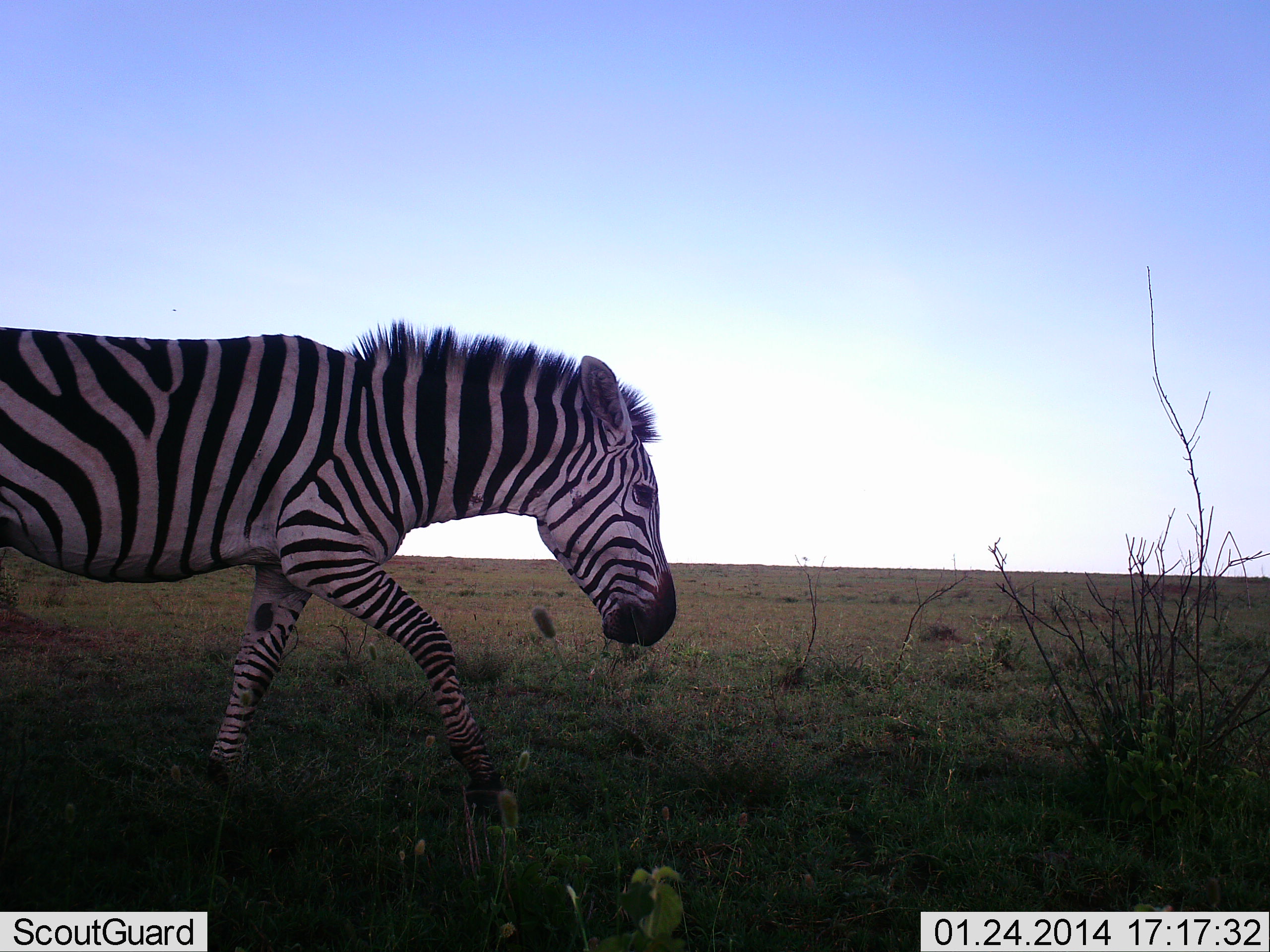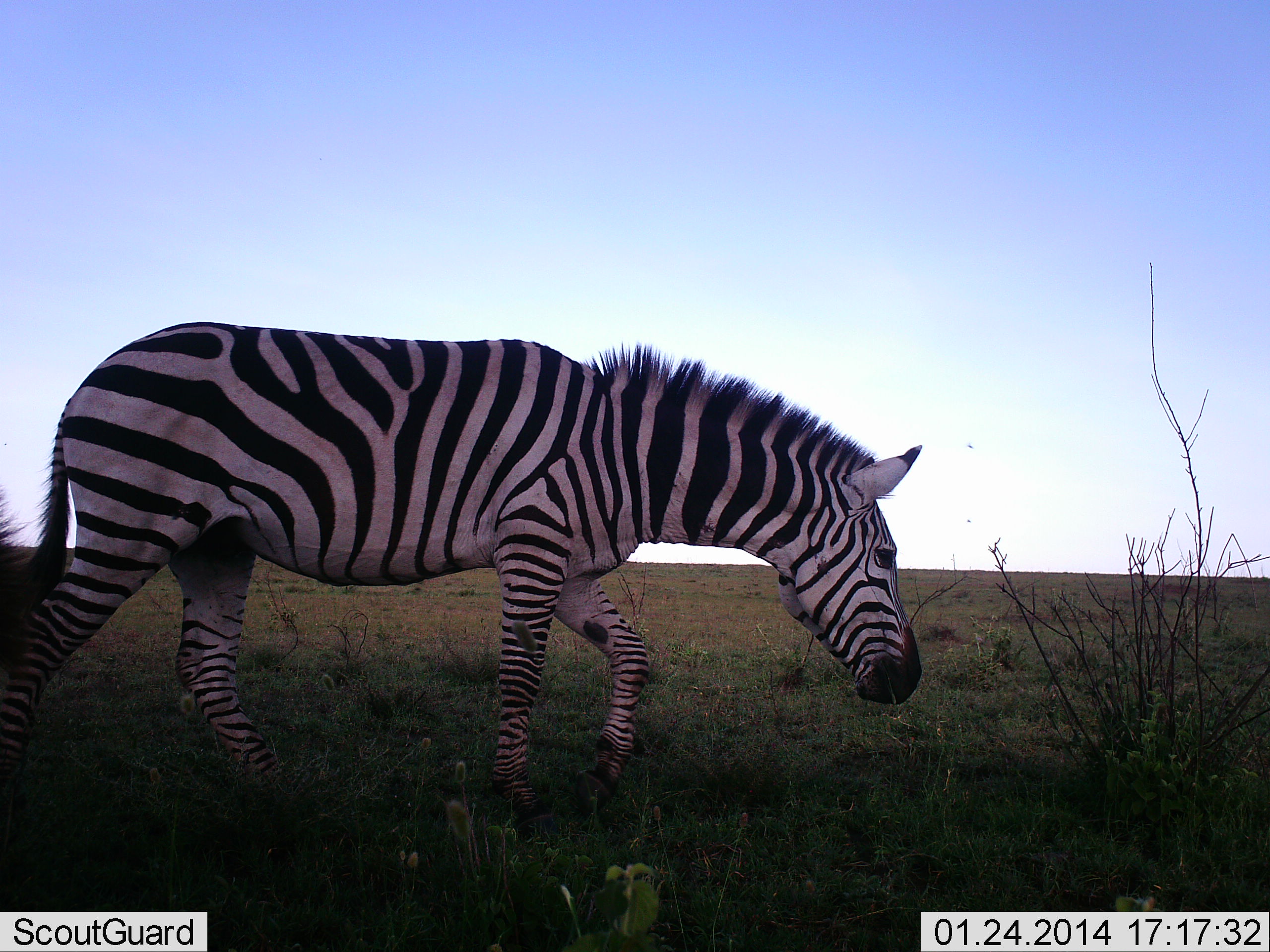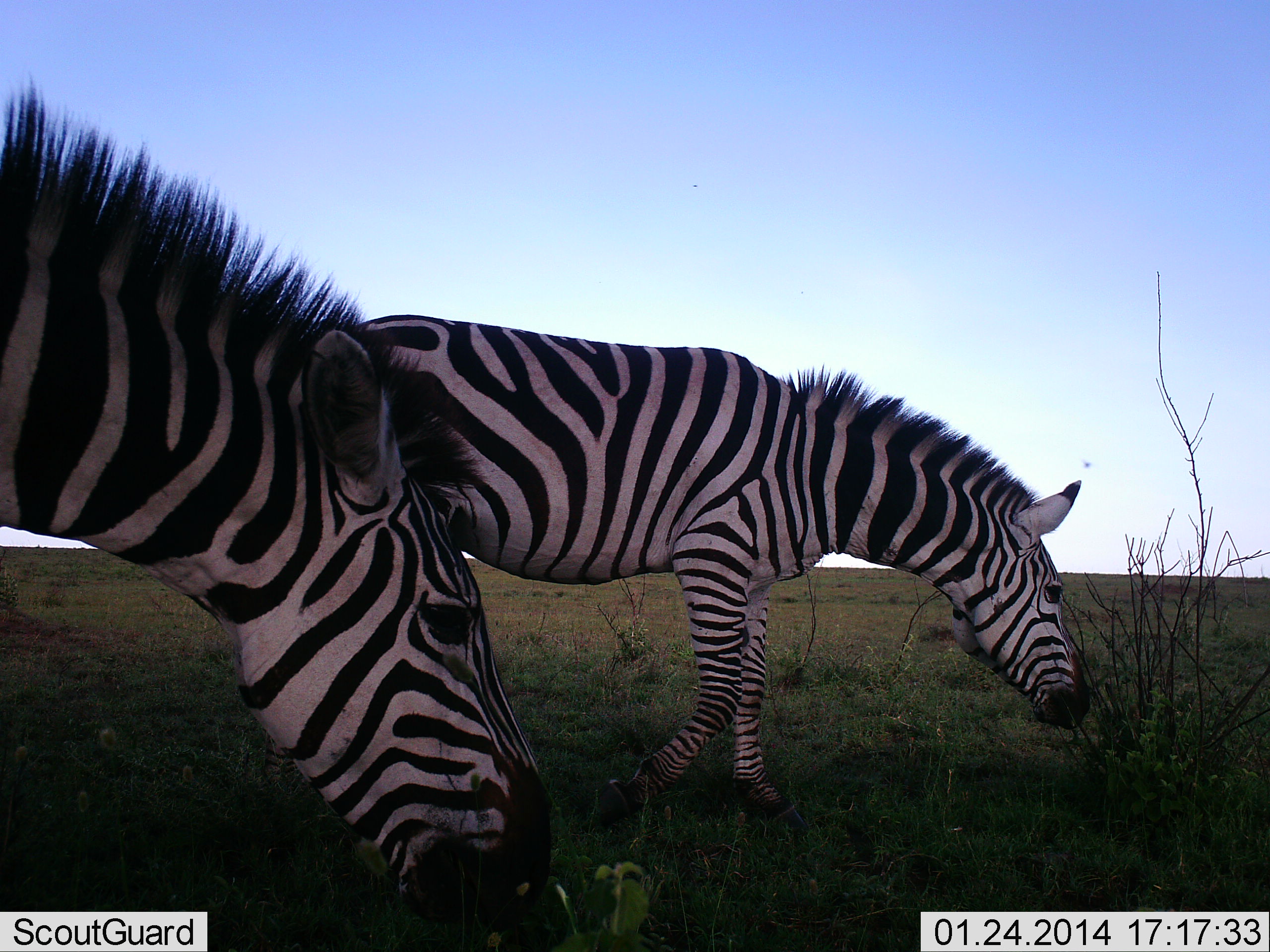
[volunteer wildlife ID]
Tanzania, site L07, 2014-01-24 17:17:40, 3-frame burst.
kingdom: Animalia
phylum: Chordata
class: Mammalia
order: Perissodactyla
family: Equidae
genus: Equus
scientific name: Equus quagga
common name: plains zebra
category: zebra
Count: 2.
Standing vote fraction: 18%.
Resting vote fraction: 0%.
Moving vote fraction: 82%.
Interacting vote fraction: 0%.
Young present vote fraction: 0%.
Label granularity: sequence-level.